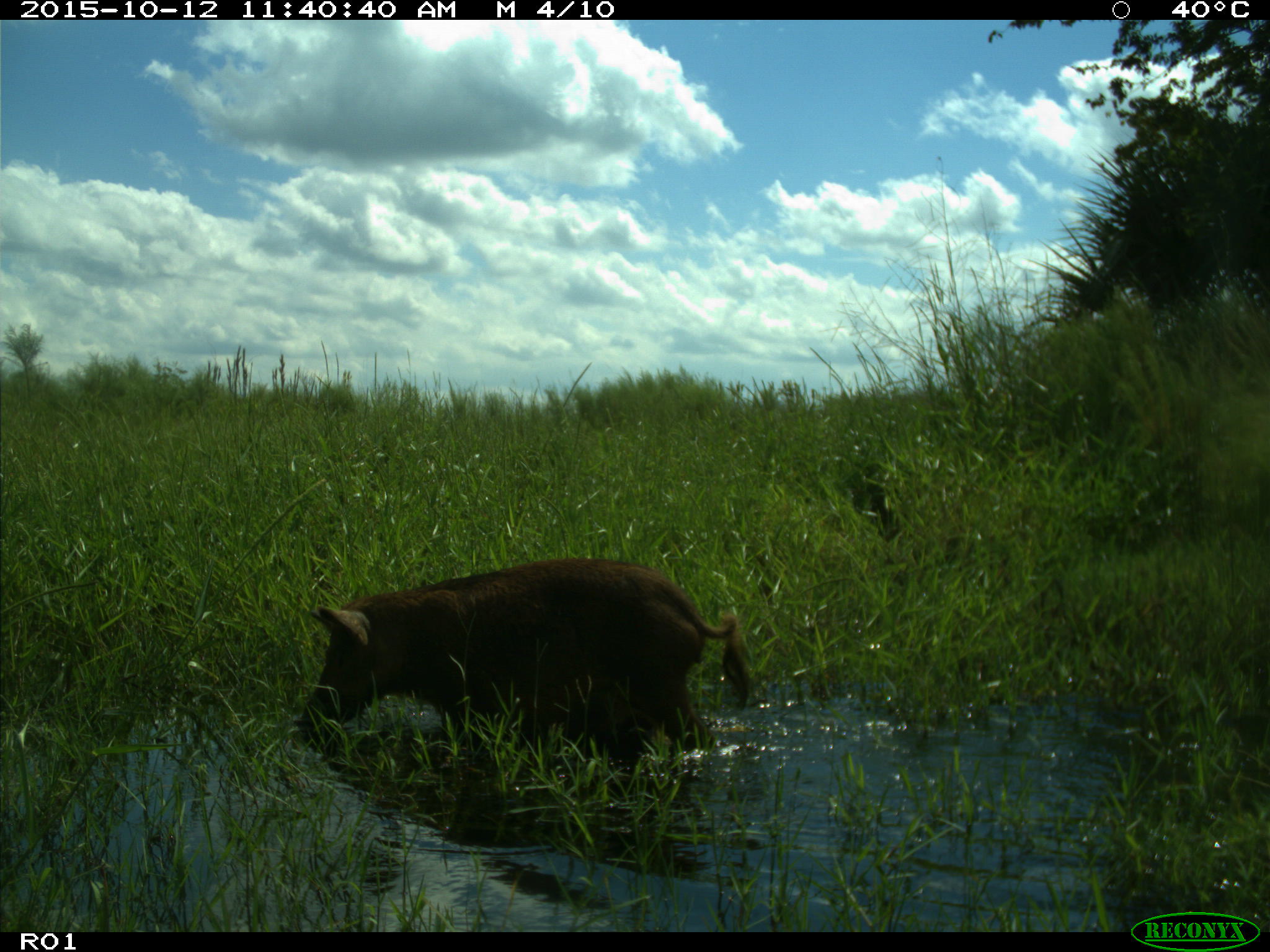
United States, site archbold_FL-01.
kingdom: Animalia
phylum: Chordata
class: Mammalia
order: Artiodactyla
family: Suidae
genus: Sus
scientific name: Sus scrofa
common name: wild boar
Sus scrofa (wild boar).